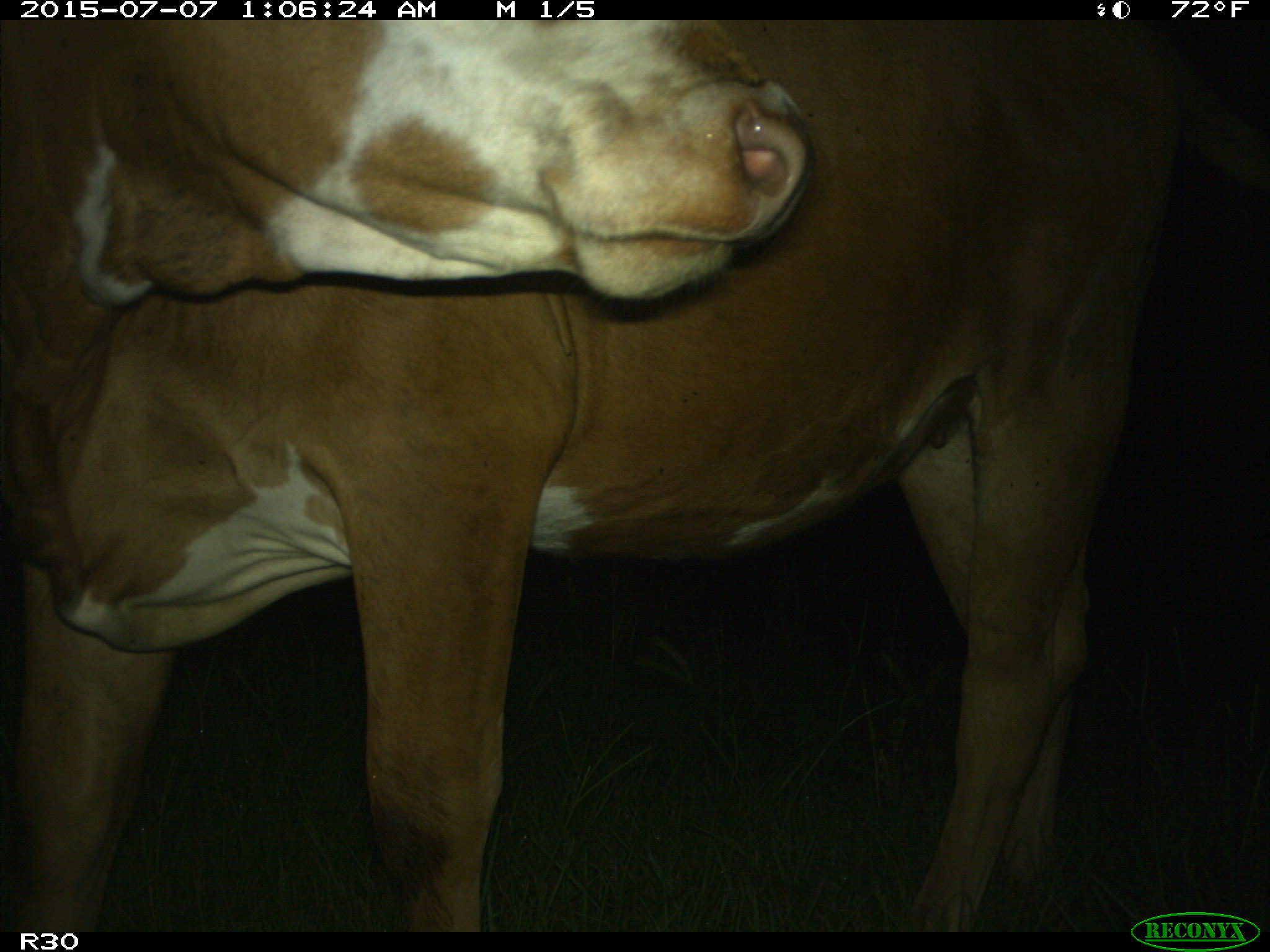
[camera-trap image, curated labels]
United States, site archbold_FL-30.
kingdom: Animalia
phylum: Chordata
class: Mammalia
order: Artiodactyla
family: Bovidae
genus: Bos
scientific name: Bos taurus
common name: domestic cow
Bos taurus (domestic cow).